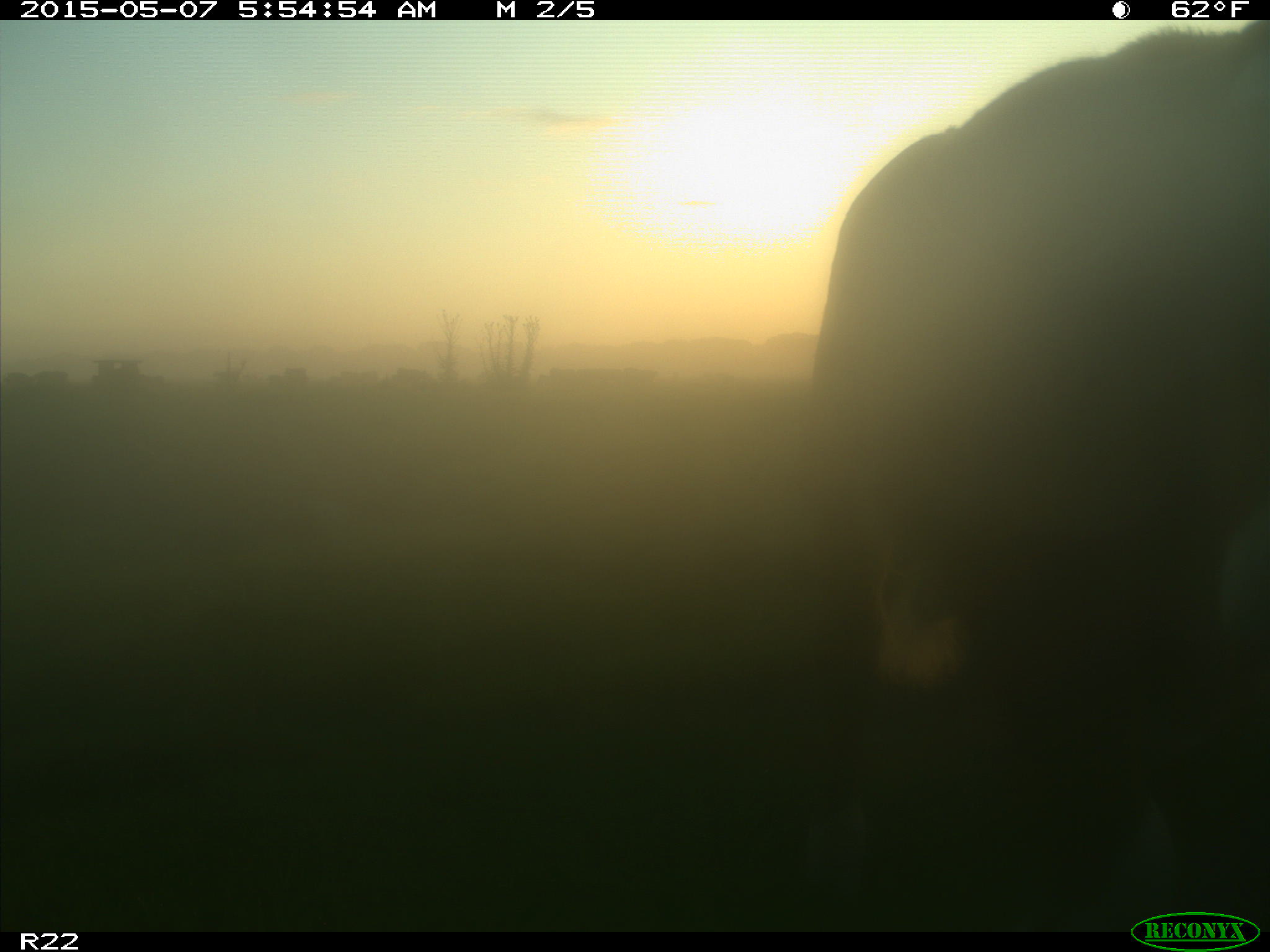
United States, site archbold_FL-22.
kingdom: Animalia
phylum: Chordata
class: Mammalia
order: Artiodactyla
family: Bovidae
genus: Bos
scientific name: Bos taurus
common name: domestic cow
Bos taurus (domestic cow).